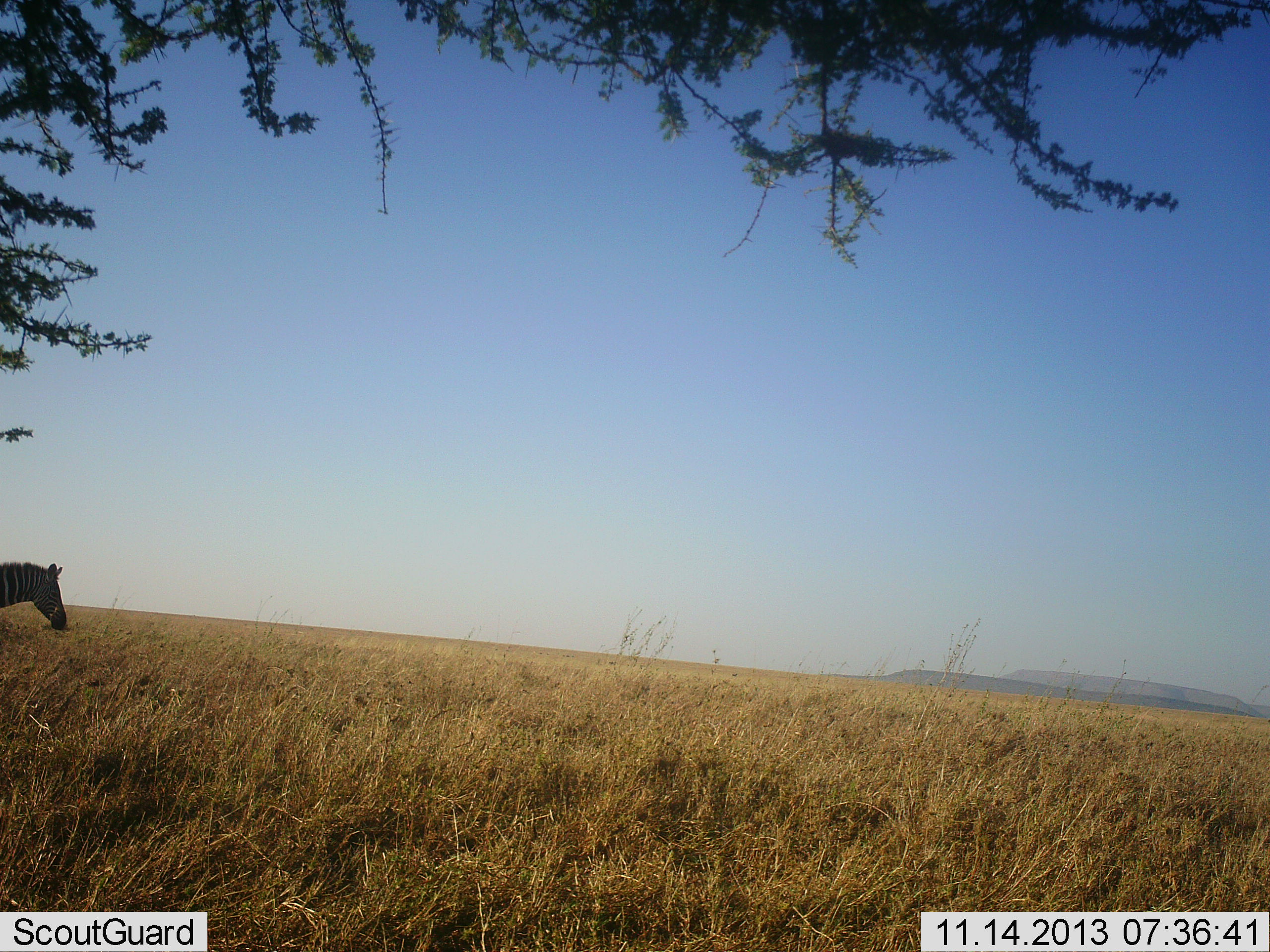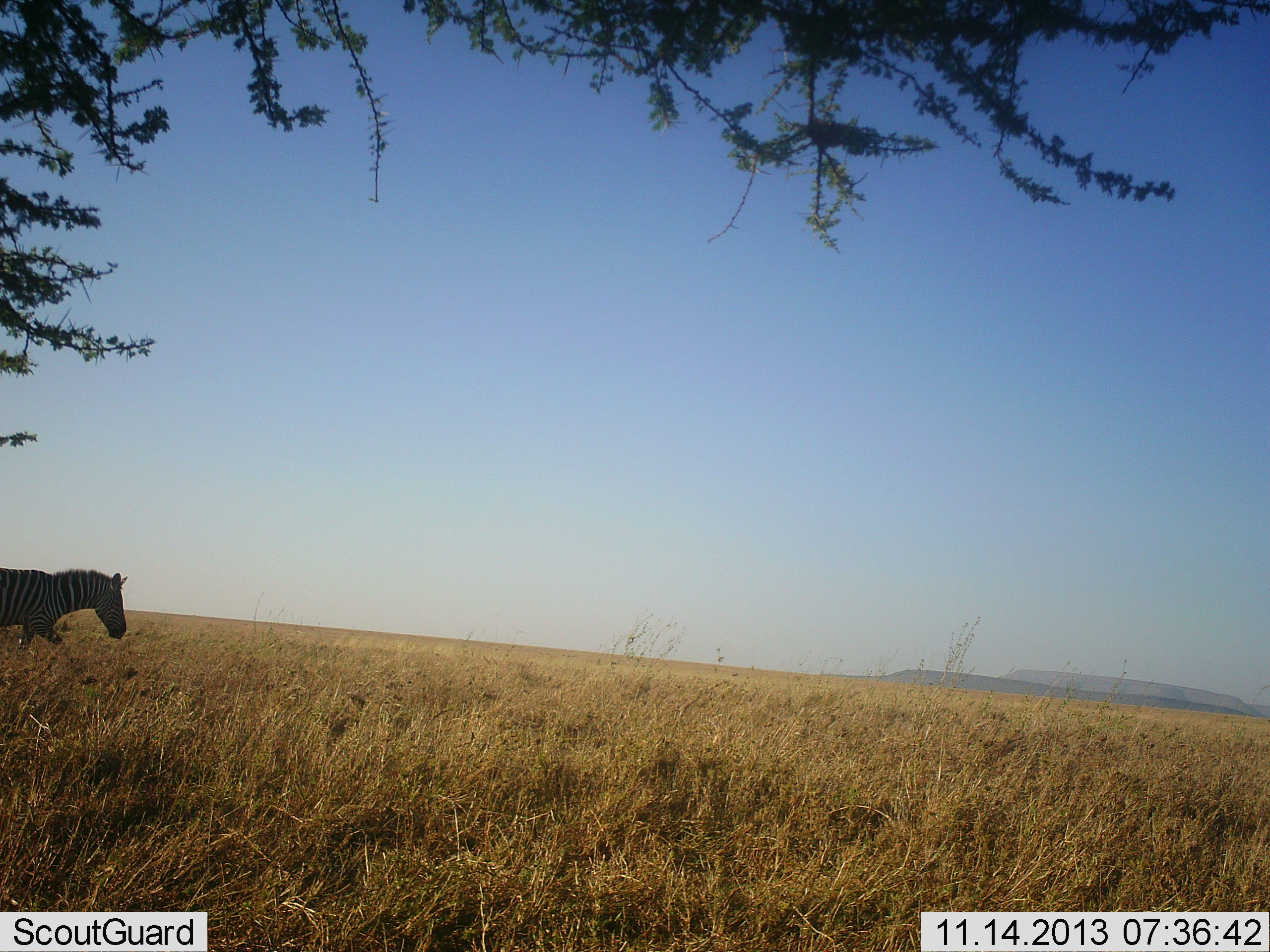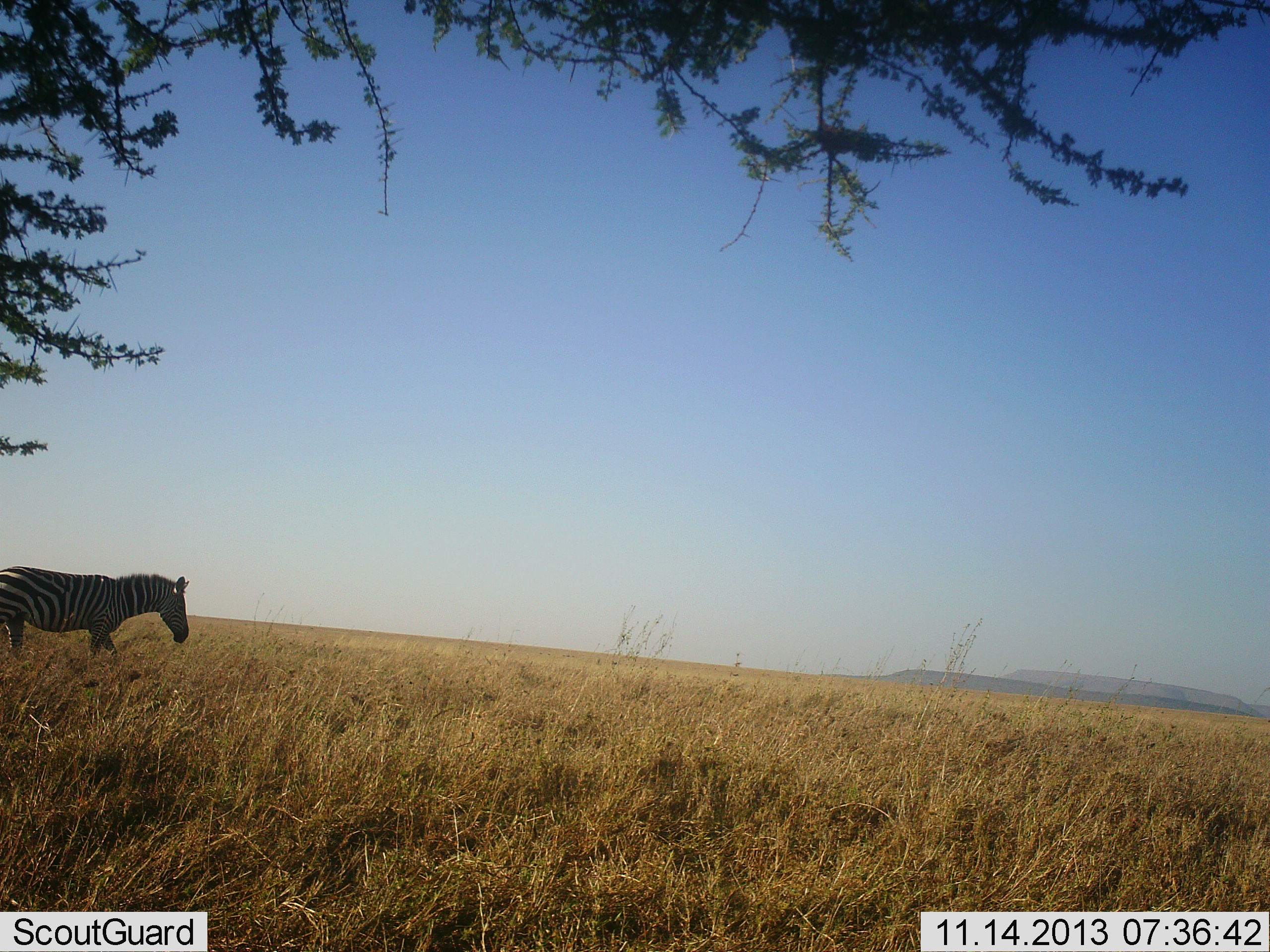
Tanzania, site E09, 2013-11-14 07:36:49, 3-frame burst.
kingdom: Animalia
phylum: Chordata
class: Mammalia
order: Perissodactyla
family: Equidae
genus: Equus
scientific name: Equus quagga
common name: plains zebra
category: zebra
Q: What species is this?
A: Zebra (plains zebra) (Equus quagga).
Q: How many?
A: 1.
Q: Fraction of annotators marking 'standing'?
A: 0%.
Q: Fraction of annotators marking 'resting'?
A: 0%.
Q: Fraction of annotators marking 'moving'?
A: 100%.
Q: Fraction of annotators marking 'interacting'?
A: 0%.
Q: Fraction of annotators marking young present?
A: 0%.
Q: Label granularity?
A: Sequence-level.